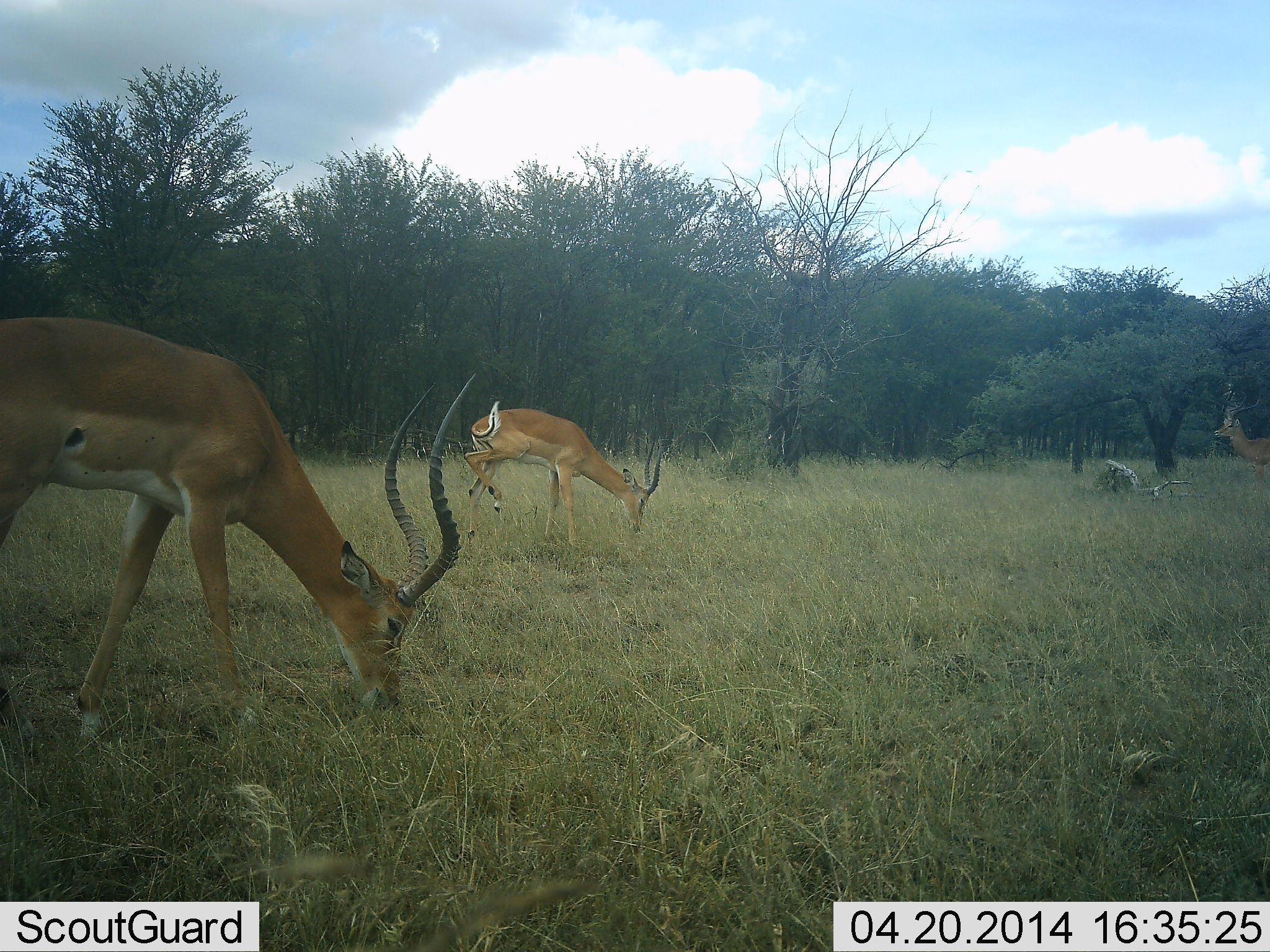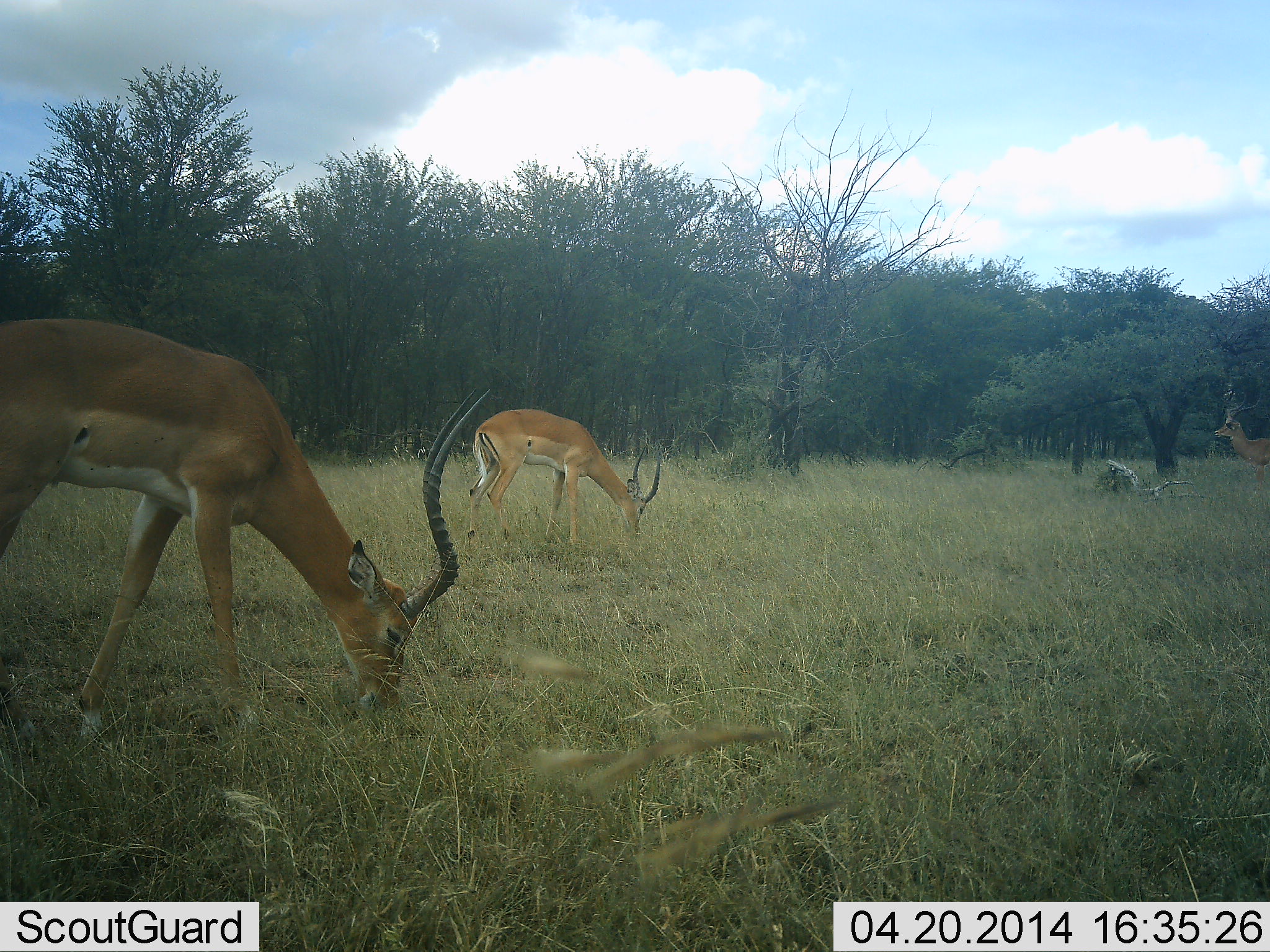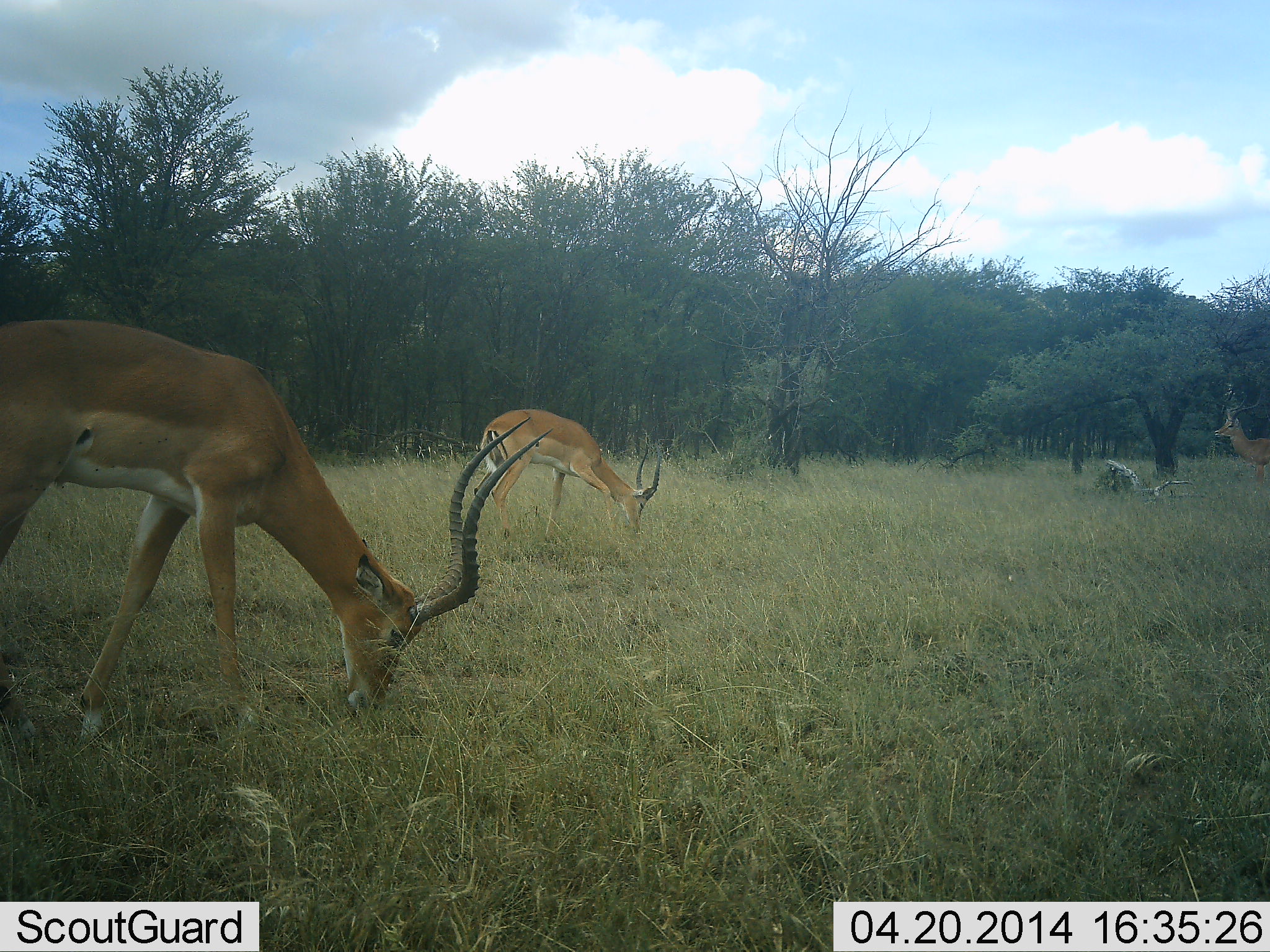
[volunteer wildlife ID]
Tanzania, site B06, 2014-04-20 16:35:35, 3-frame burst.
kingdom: Animalia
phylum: Chordata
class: Mammalia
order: Artiodactyla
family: Bovidae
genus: Aepyceros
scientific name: Aepyceros melampus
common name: impala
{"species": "impala (Aepyceros melampus)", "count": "3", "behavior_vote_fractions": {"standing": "80%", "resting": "0%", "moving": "0%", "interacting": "0%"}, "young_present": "0%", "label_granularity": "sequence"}